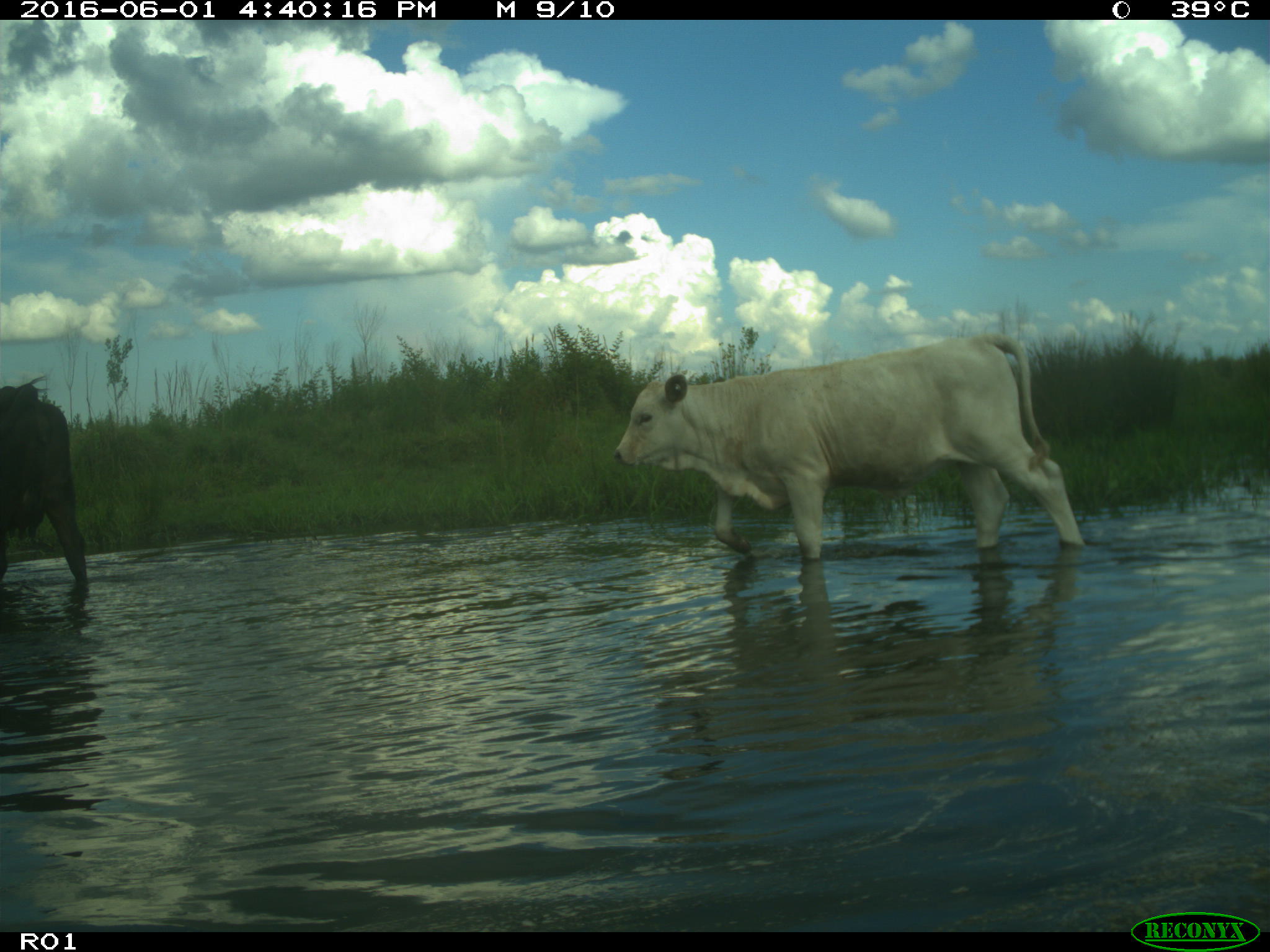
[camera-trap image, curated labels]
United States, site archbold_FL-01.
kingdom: Animalia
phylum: Chordata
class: Mammalia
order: Artiodactyla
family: Bovidae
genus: Bos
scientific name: Bos taurus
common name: domestic cow